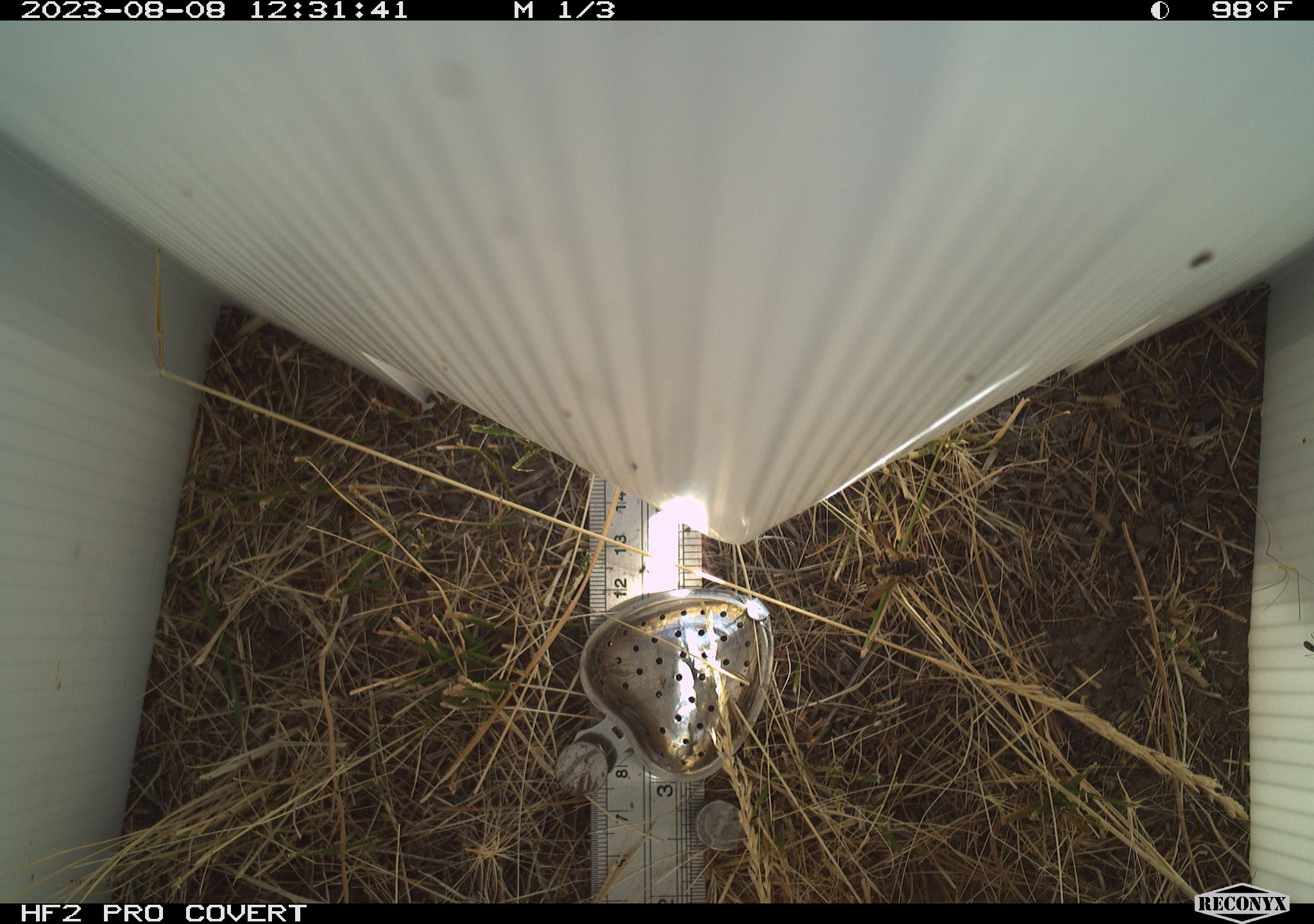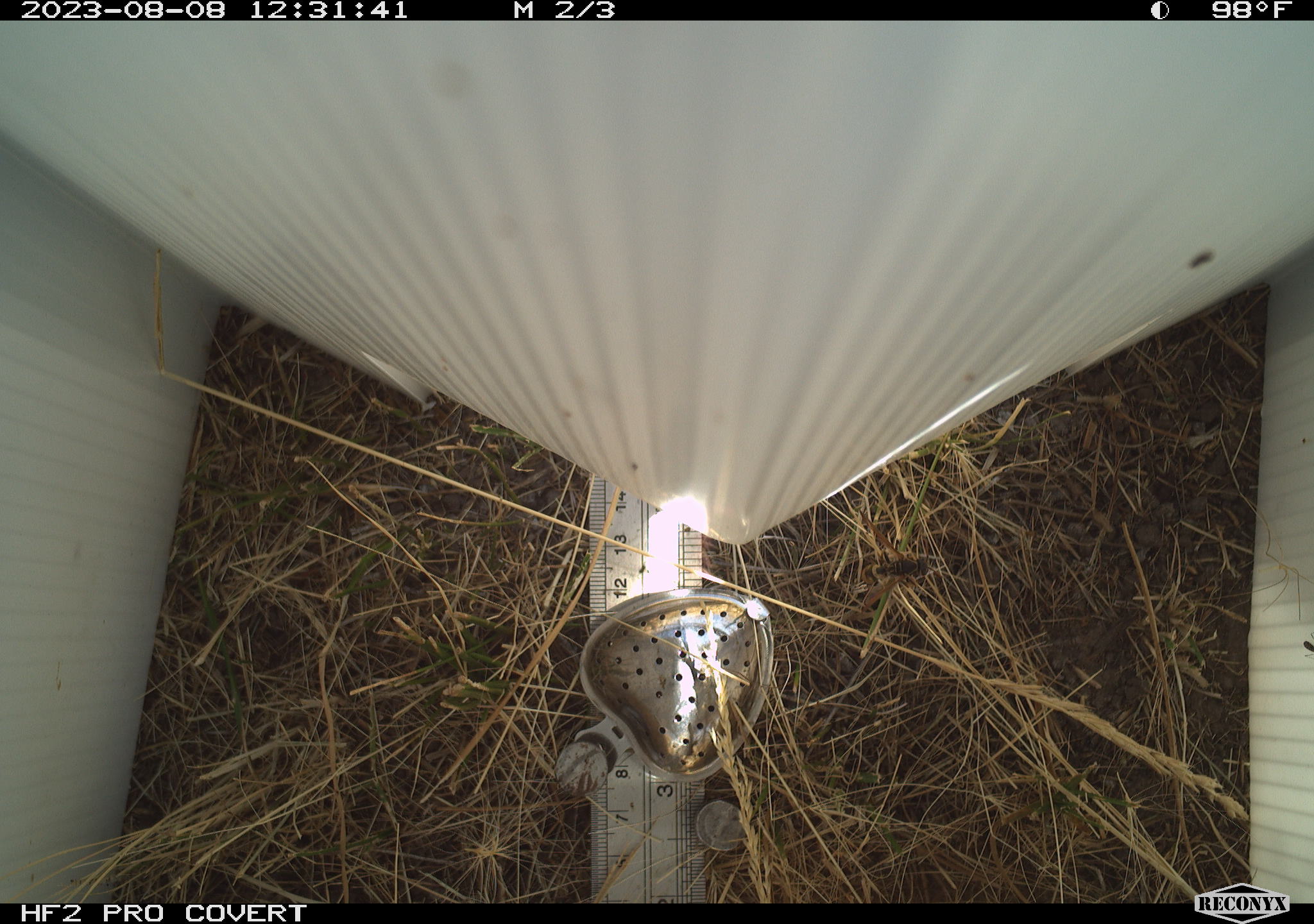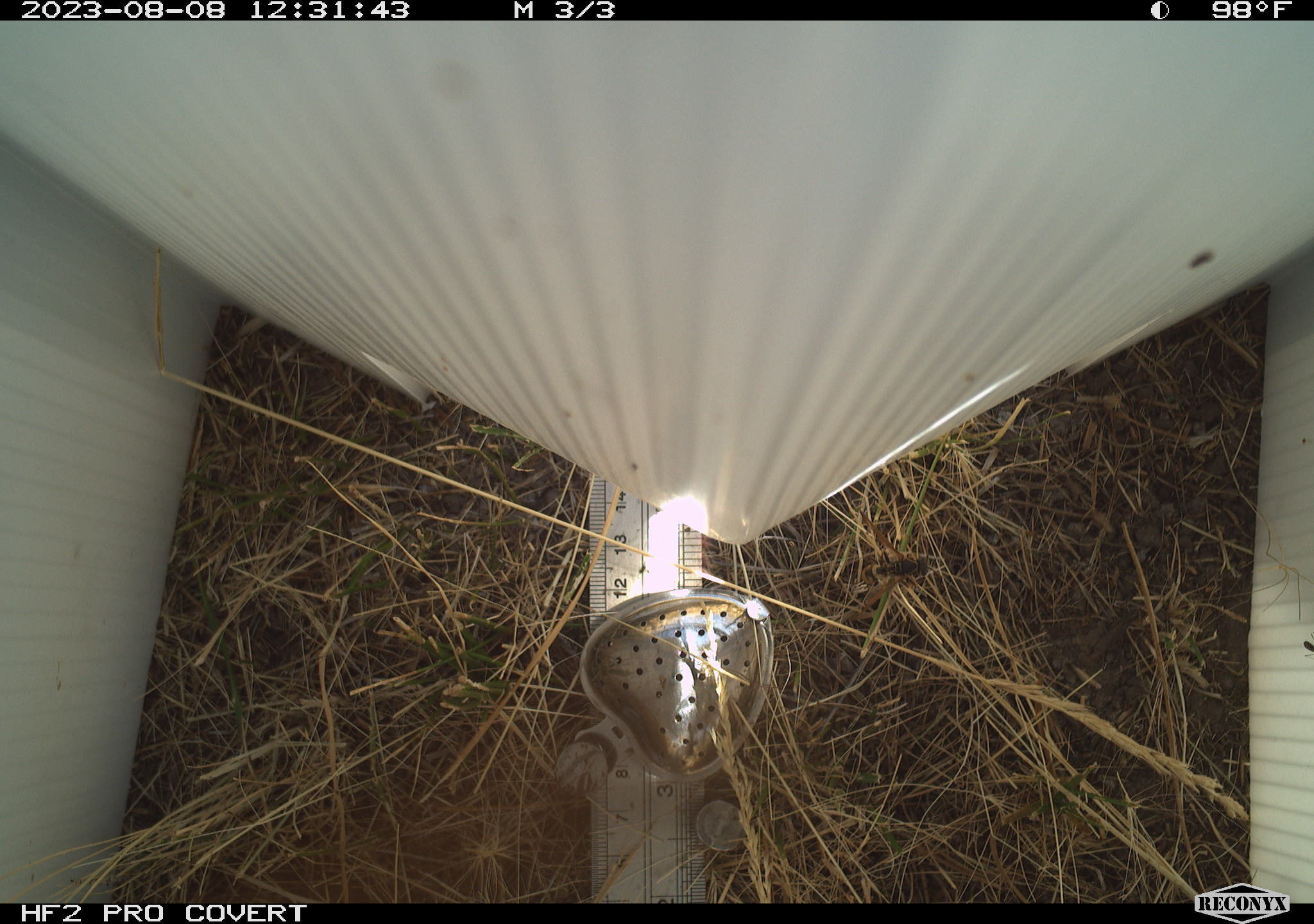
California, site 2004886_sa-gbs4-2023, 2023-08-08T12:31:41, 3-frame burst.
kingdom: Animalia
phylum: Arthropoda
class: Insecta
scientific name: Insecta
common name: insect